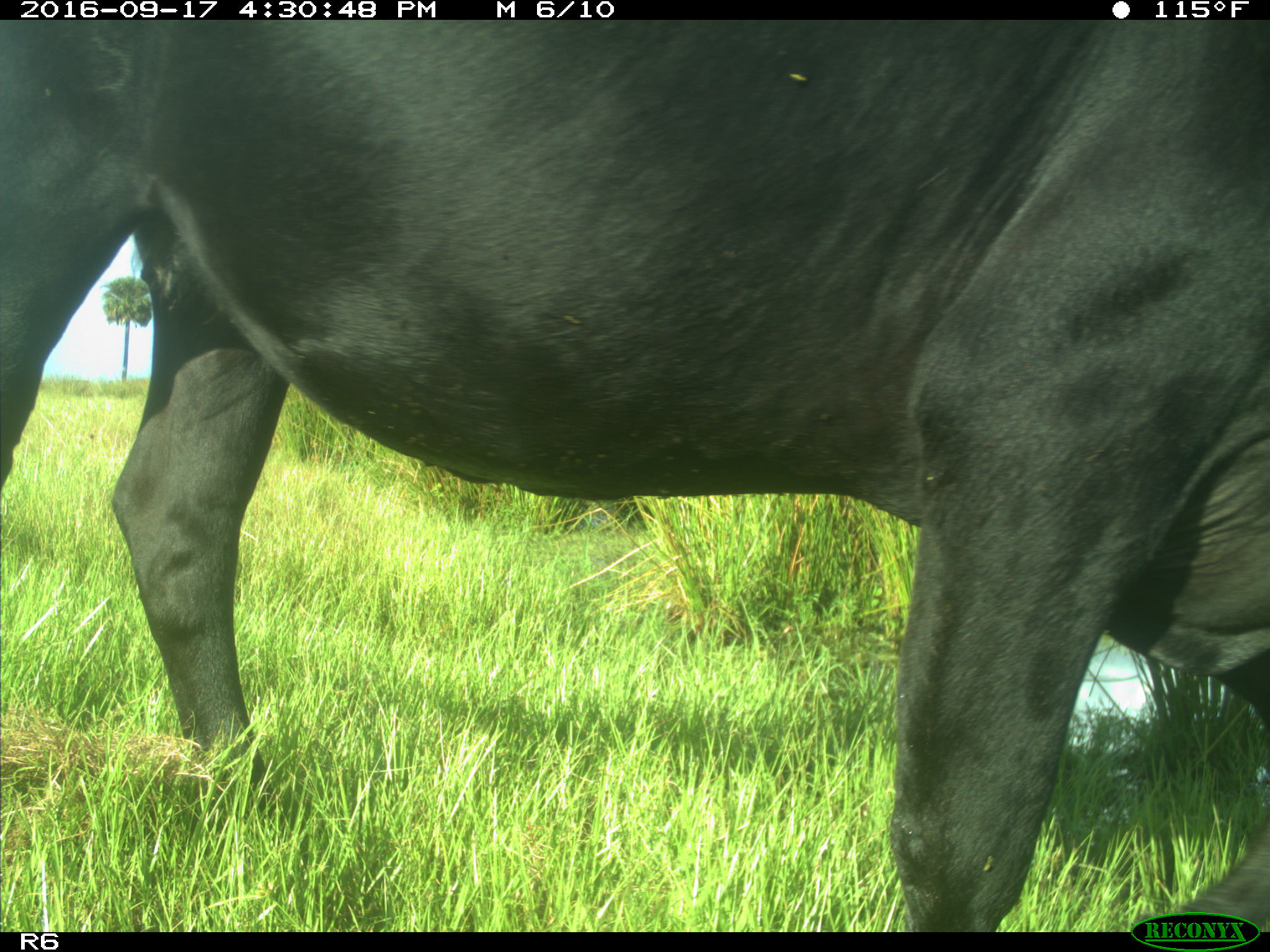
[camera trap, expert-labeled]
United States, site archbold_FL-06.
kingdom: Animalia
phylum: Chordata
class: Mammalia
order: Artiodactyla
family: Bovidae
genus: Bos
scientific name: Bos taurus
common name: domestic cow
Bos taurus (domestic cow).